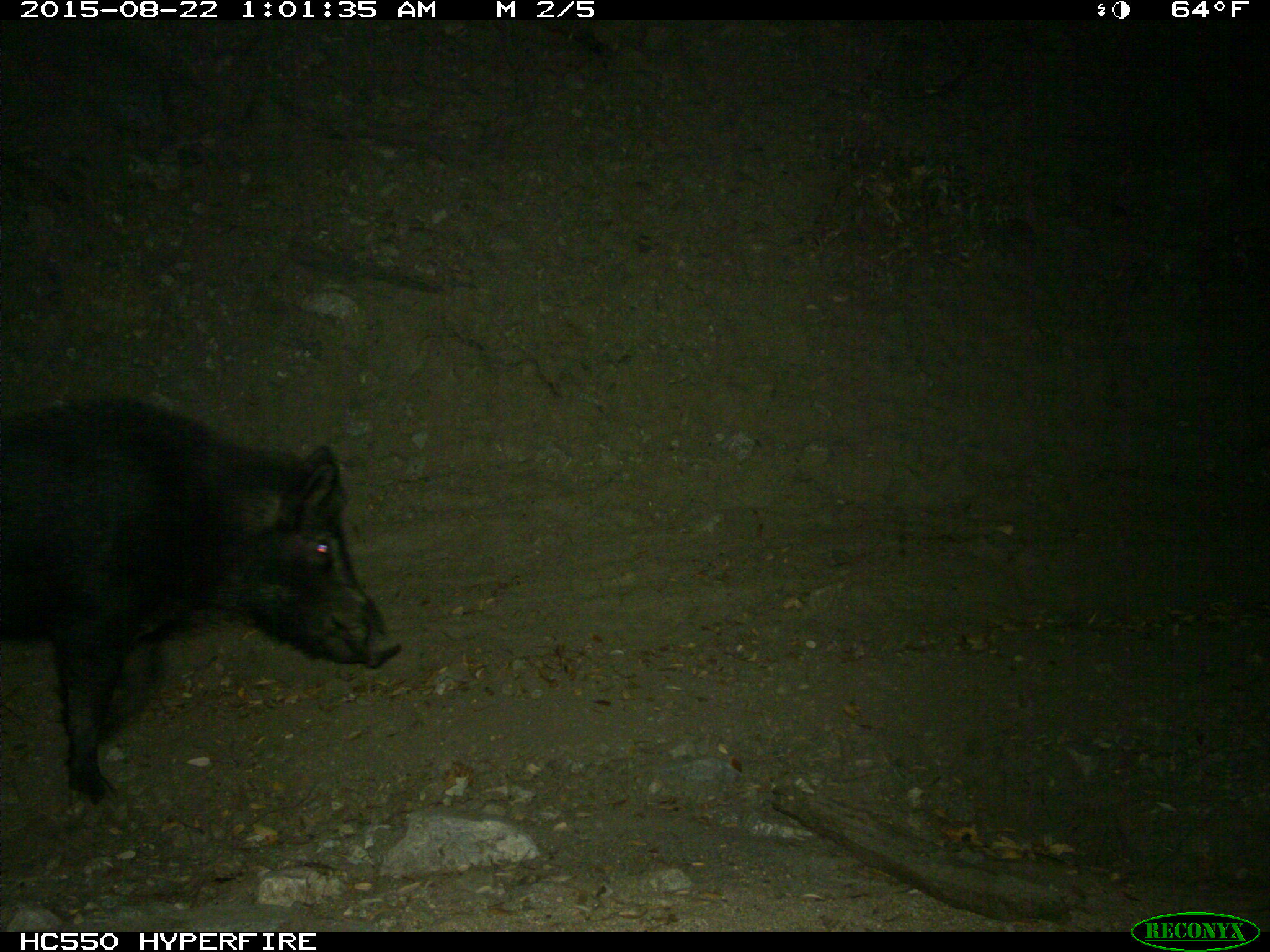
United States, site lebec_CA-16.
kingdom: Animalia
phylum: Chordata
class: Mammalia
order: Artiodactyla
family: Suidae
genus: Sus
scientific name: Sus scrofa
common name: wild boar